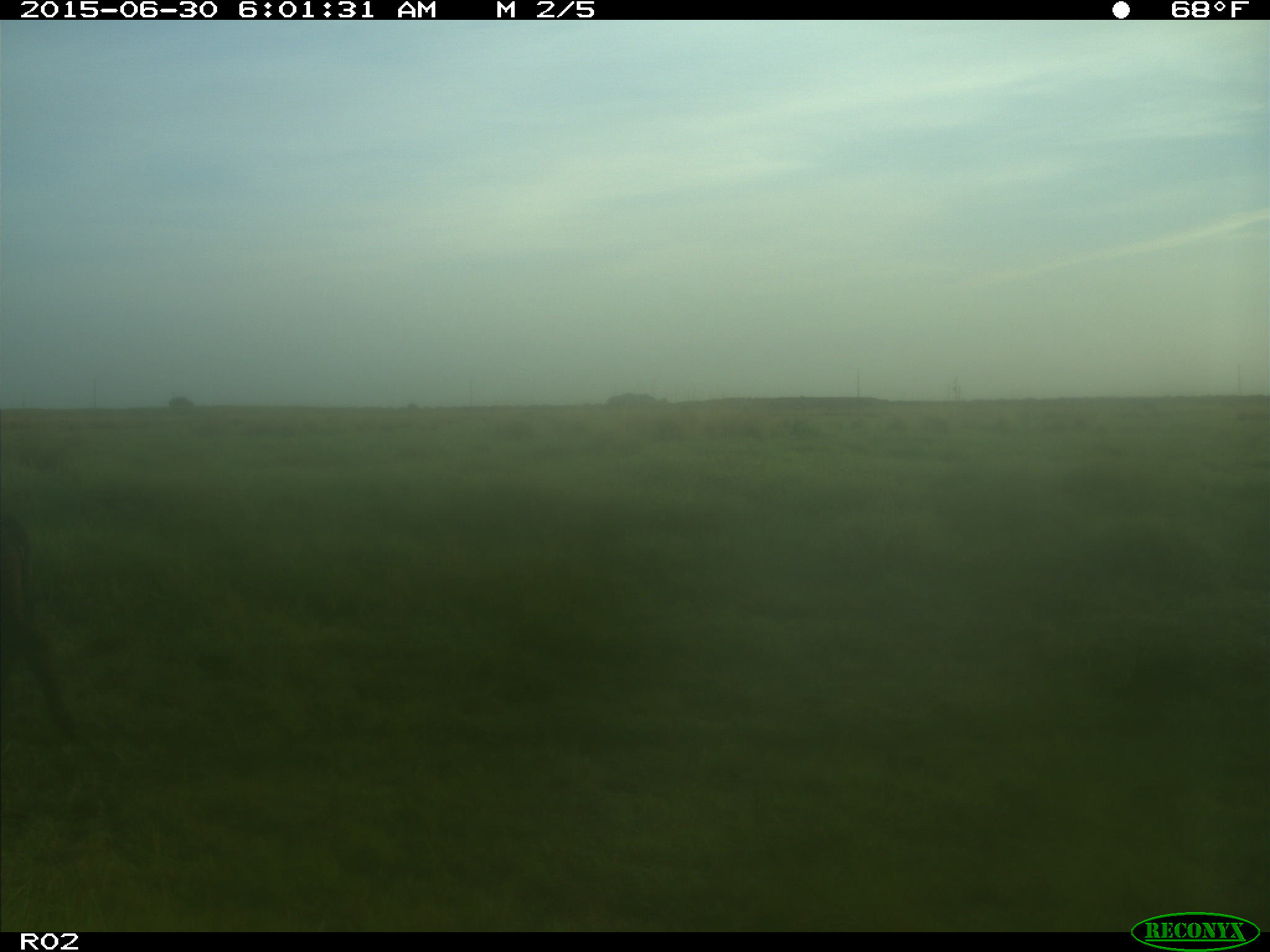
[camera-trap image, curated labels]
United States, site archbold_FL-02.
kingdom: Animalia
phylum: Chordata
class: Mammalia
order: Artiodactyla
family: Bovidae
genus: Bos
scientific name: Bos taurus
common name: domestic cow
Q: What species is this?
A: Bos taurus (domestic cow).